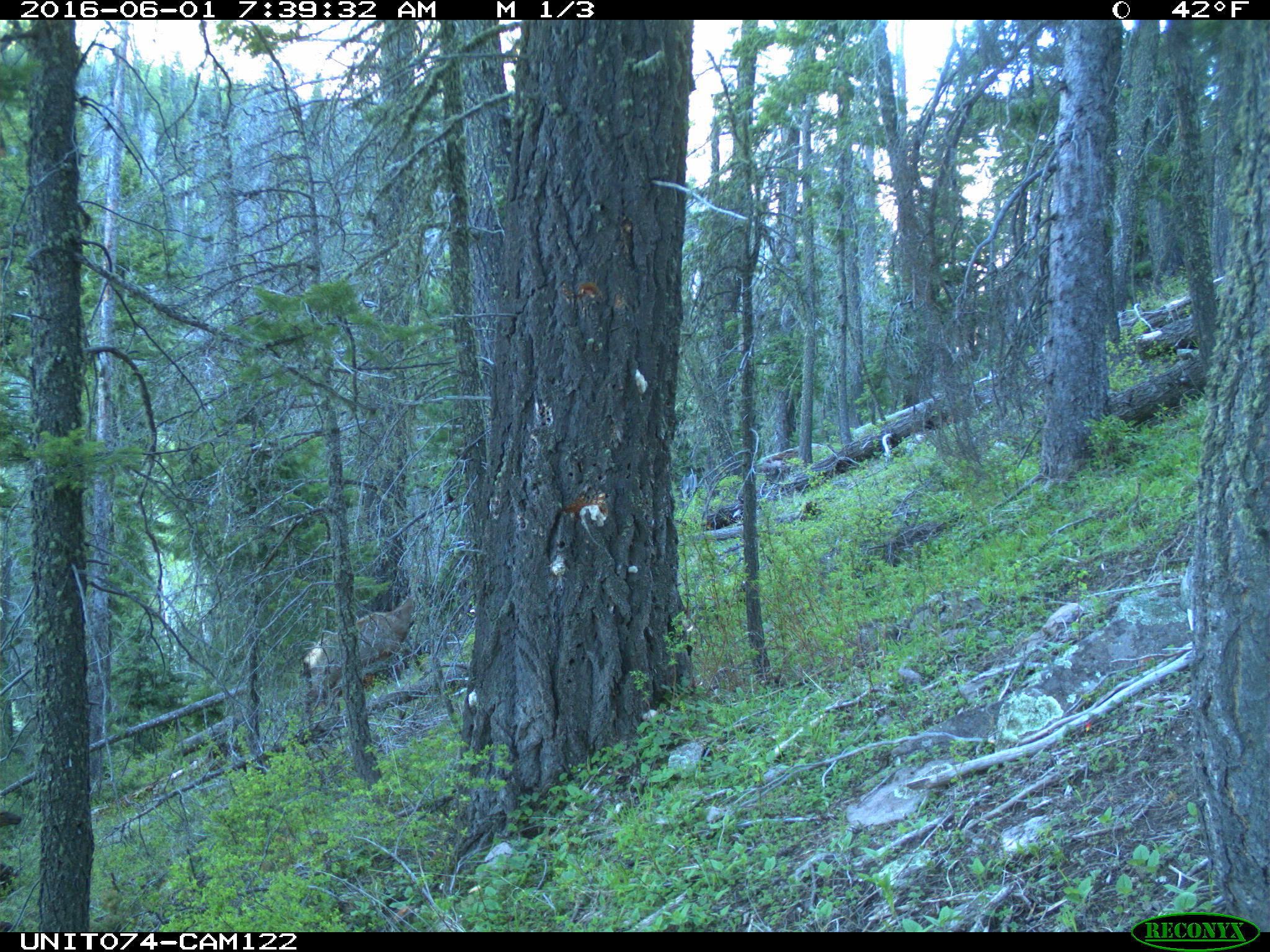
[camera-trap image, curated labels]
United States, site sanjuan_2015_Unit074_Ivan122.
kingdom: Animalia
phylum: Chordata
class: Mammalia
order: Artiodactyla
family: Cervidae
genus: Cervus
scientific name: Cervus elaphus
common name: red deer